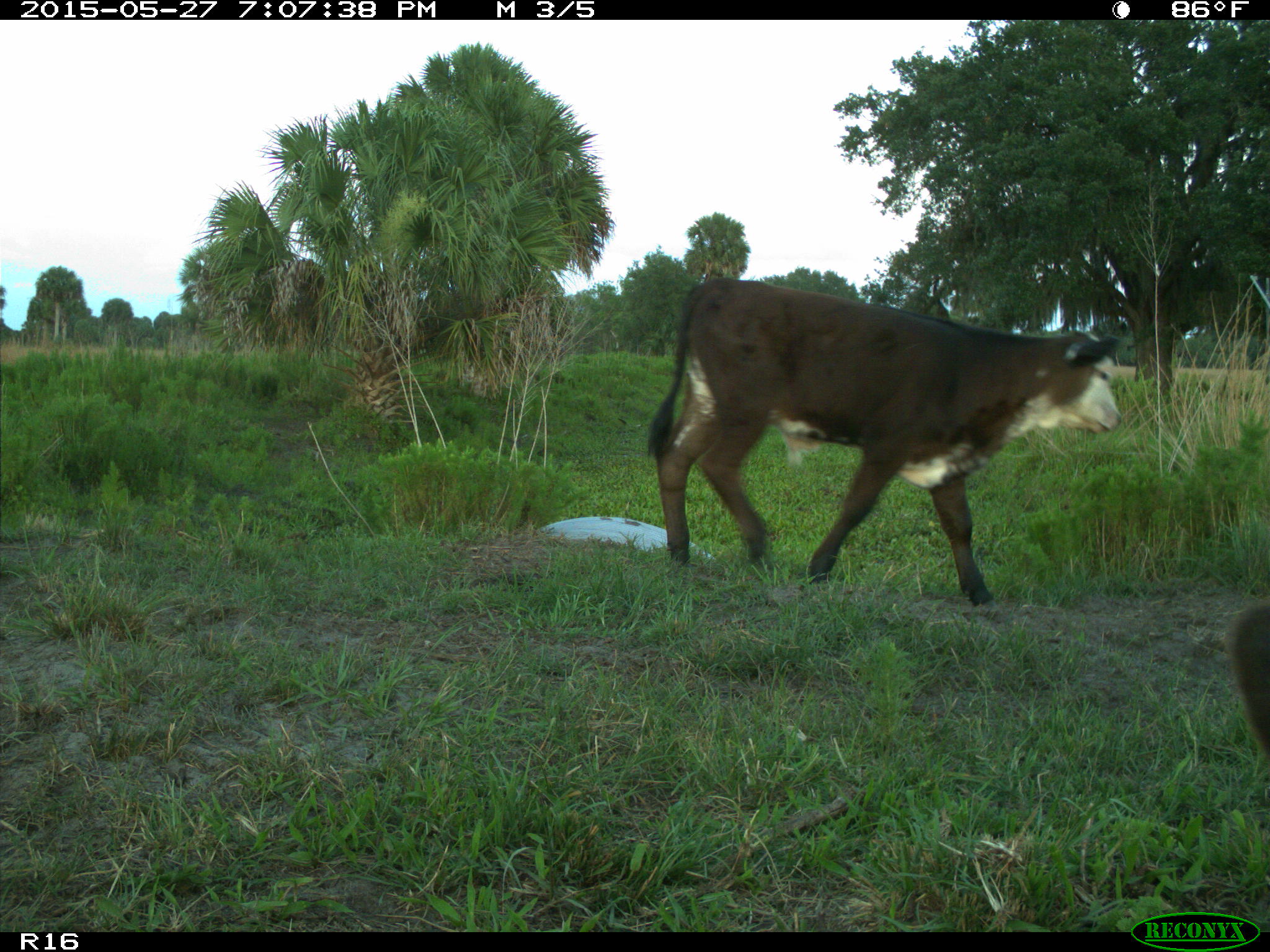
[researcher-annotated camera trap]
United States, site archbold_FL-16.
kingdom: Animalia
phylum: Chordata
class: Mammalia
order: Artiodactyla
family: Bovidae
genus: Bos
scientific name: Bos taurus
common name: domestic cow